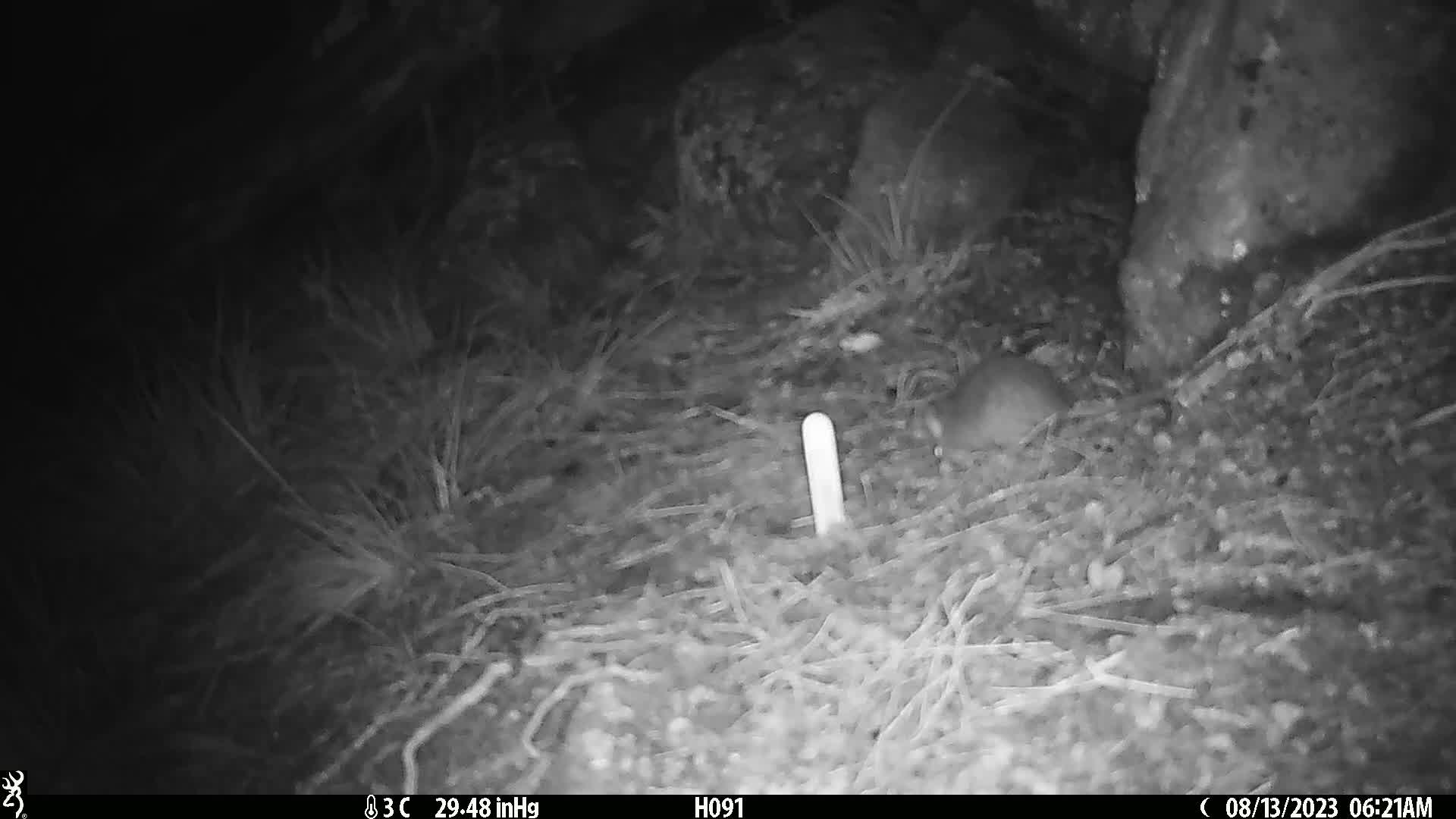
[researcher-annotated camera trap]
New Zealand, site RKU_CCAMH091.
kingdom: Animalia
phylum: Chordata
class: Mammalia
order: Rodentia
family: Muridae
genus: Rattus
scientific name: Rattus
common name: rat